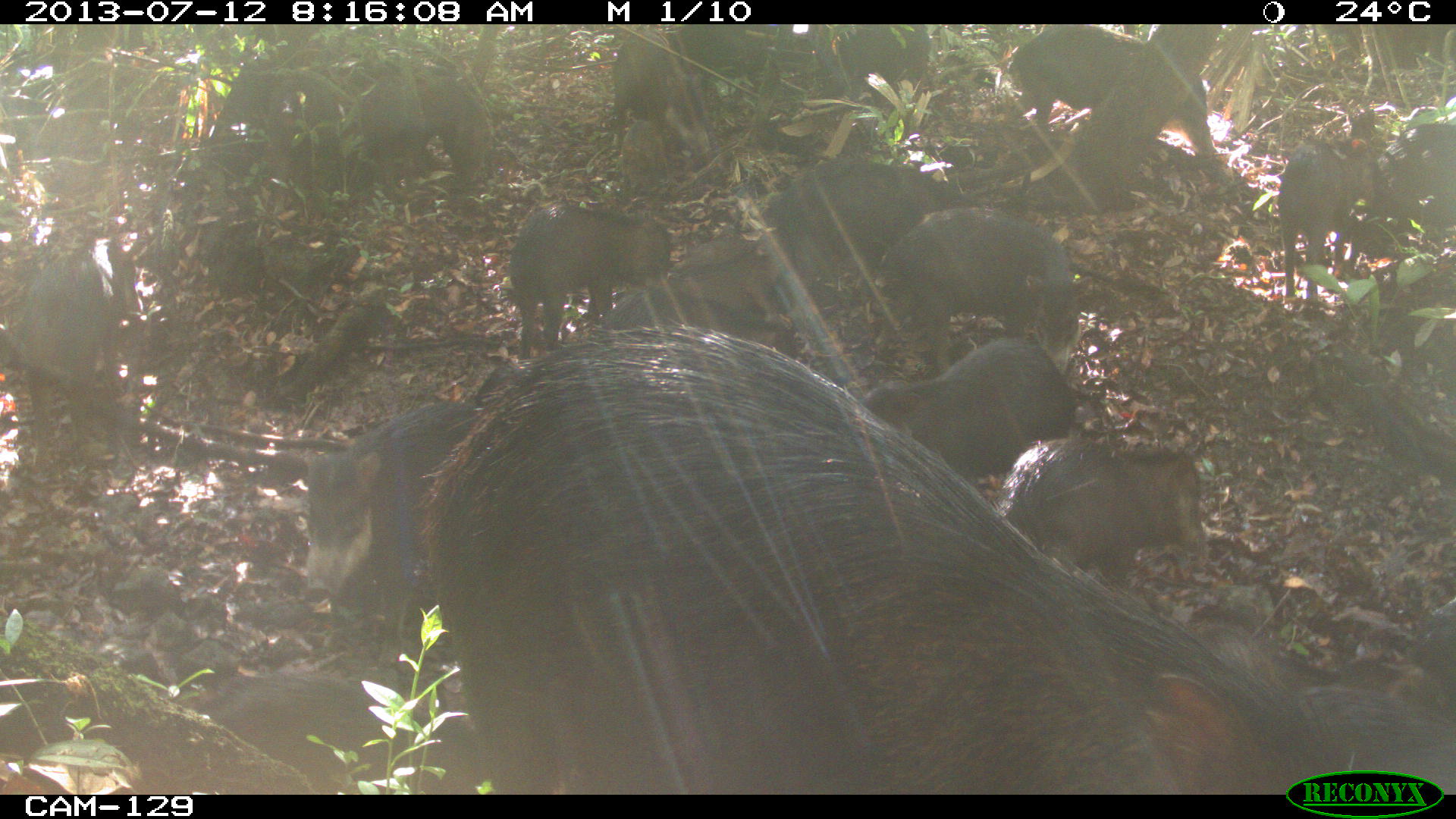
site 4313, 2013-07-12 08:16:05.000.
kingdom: Animalia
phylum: Chordata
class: Mammalia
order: Artiodactyla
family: Tayassuidae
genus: Tayassu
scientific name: Tayassu pecari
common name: white-lipped peccary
Tayassu pecari (white-lipped peccary), count 20.